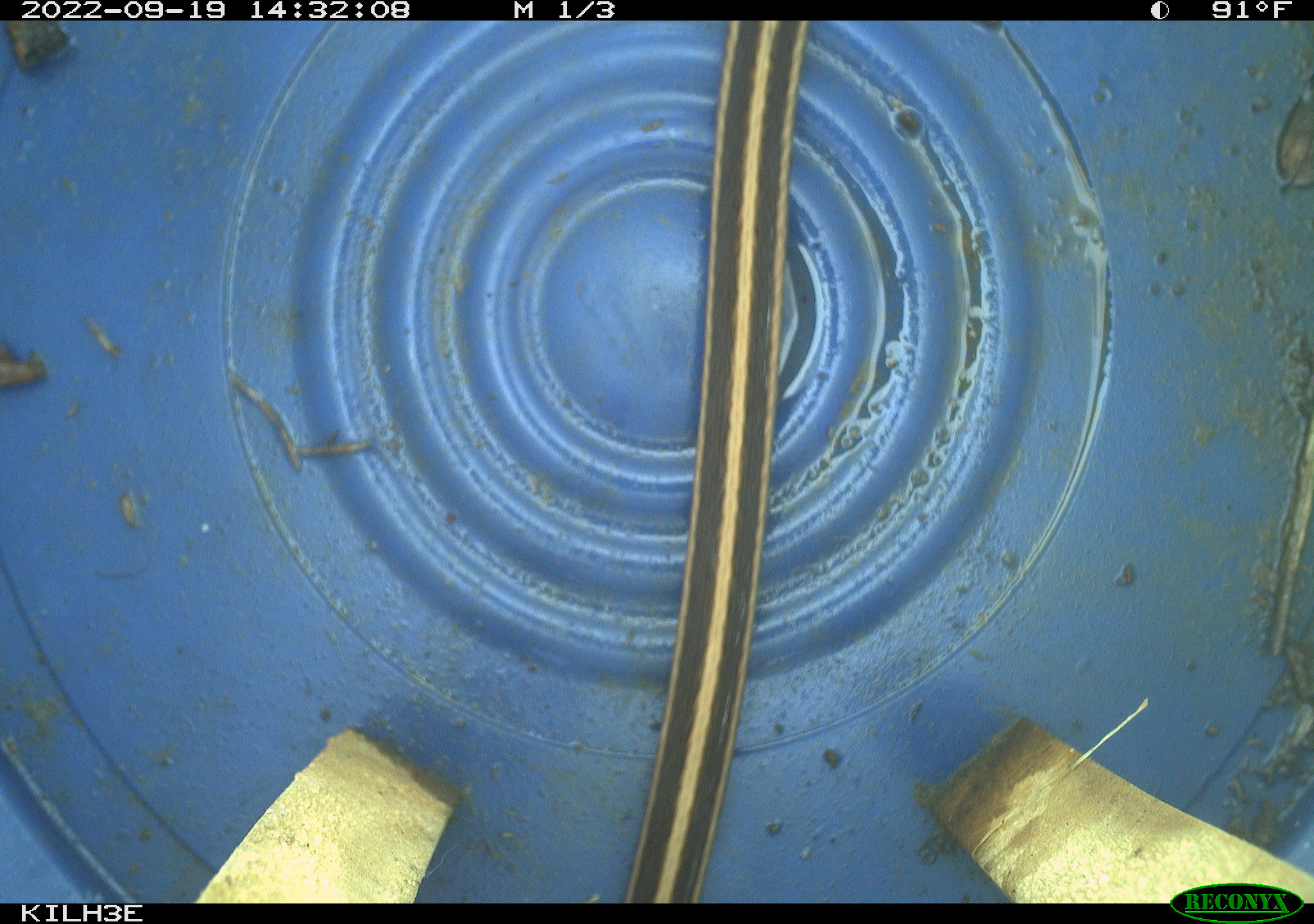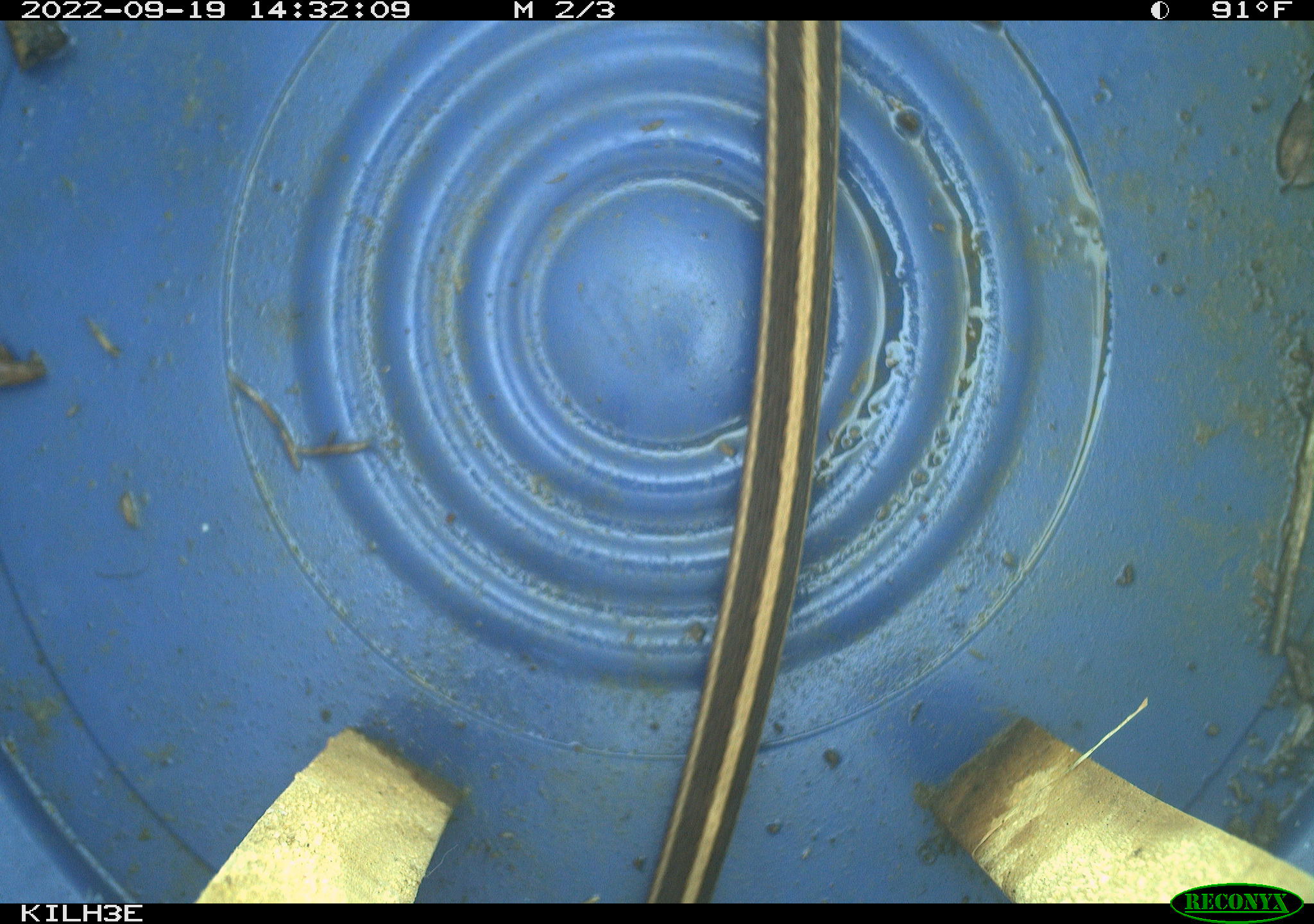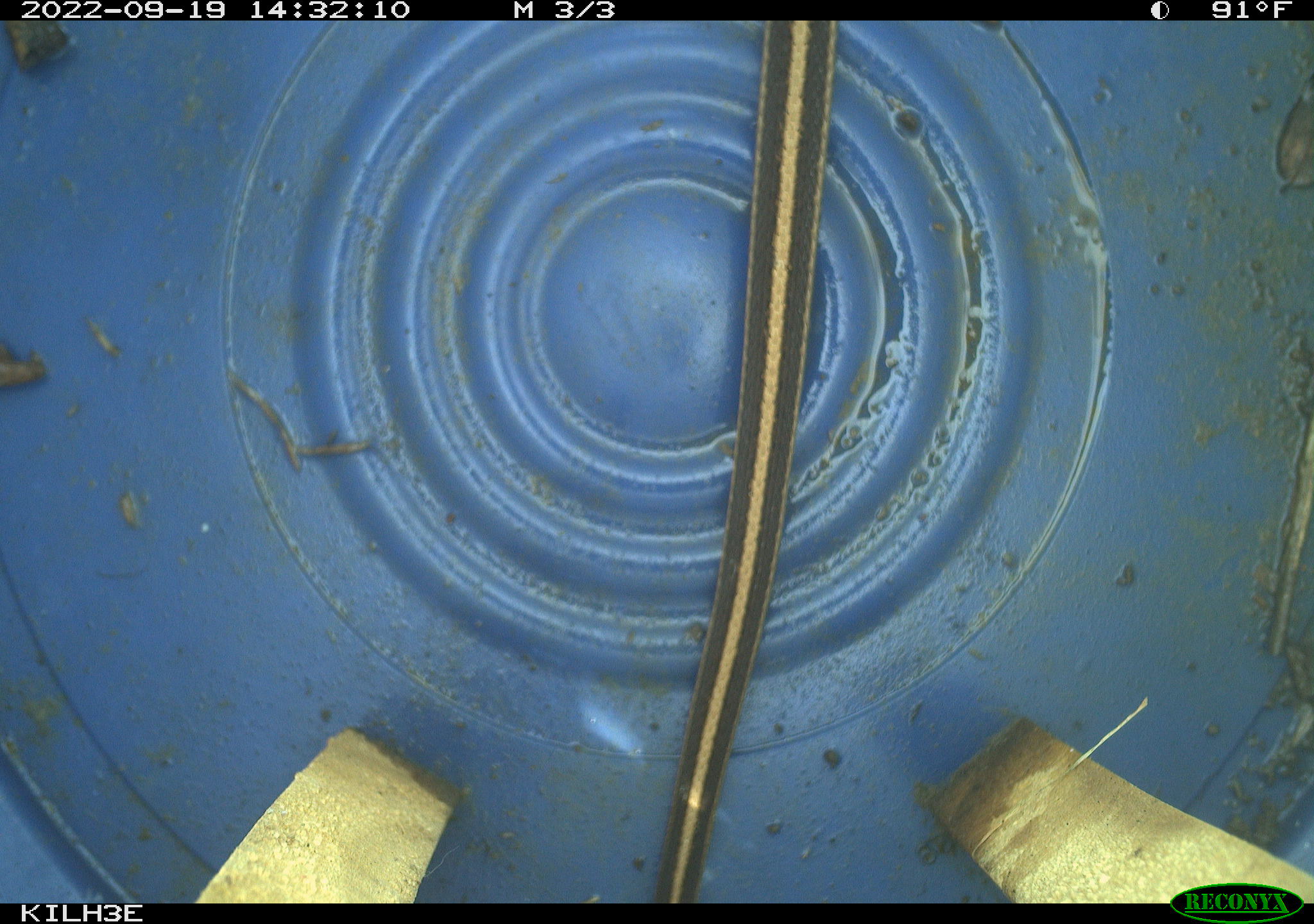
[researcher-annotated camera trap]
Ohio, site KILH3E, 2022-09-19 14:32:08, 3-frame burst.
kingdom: Animalia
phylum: Chordata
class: Reptilia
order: Squamata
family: Colubridae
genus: Thamnophis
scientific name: Thamnophis sirtalis sirtalis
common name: eastern gartersnake